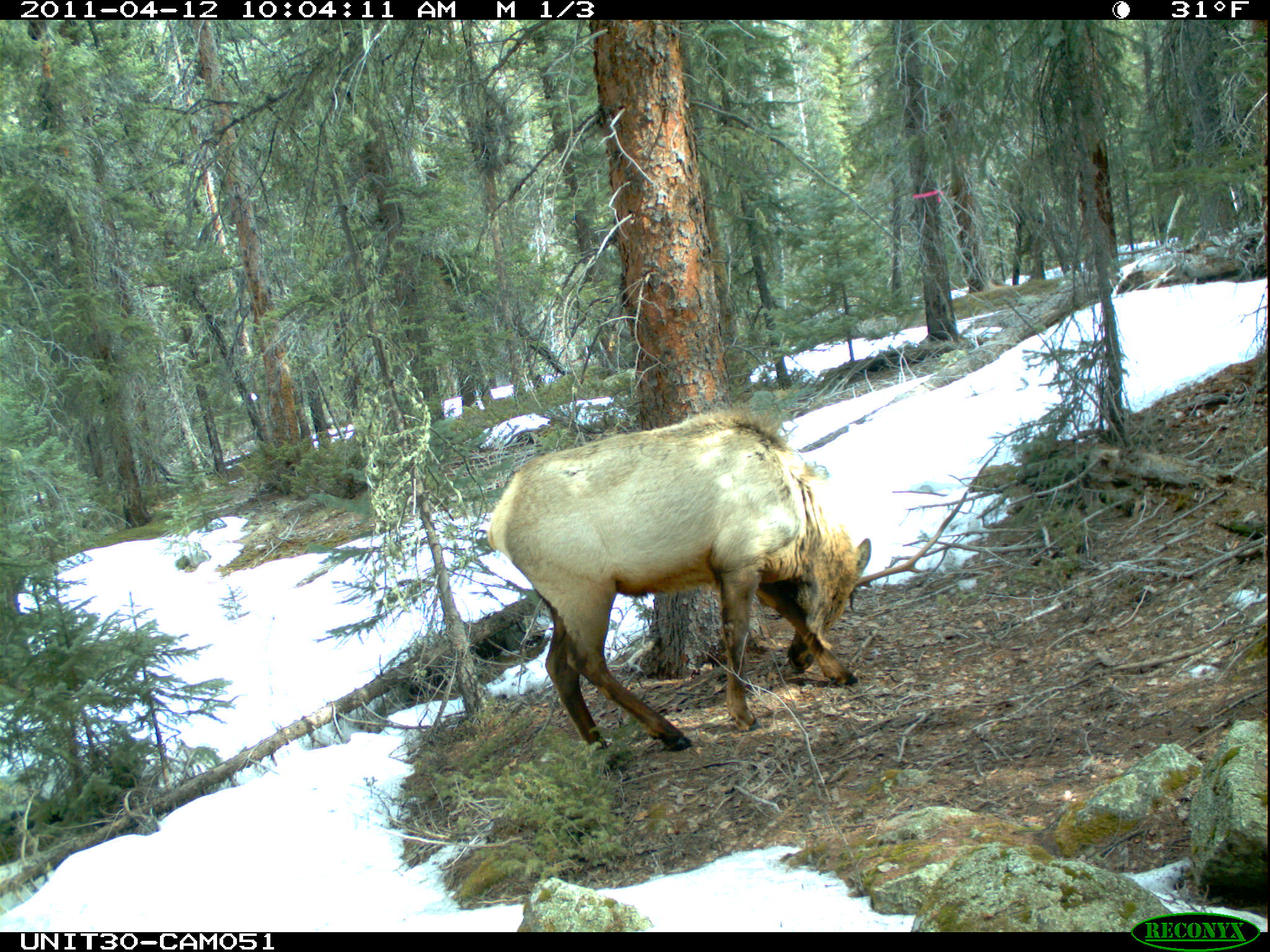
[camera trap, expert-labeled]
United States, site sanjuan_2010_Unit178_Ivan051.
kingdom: Animalia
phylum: Chordata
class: Mammalia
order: Artiodactyla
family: Cervidae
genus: Cervus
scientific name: Cervus elaphus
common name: red deer